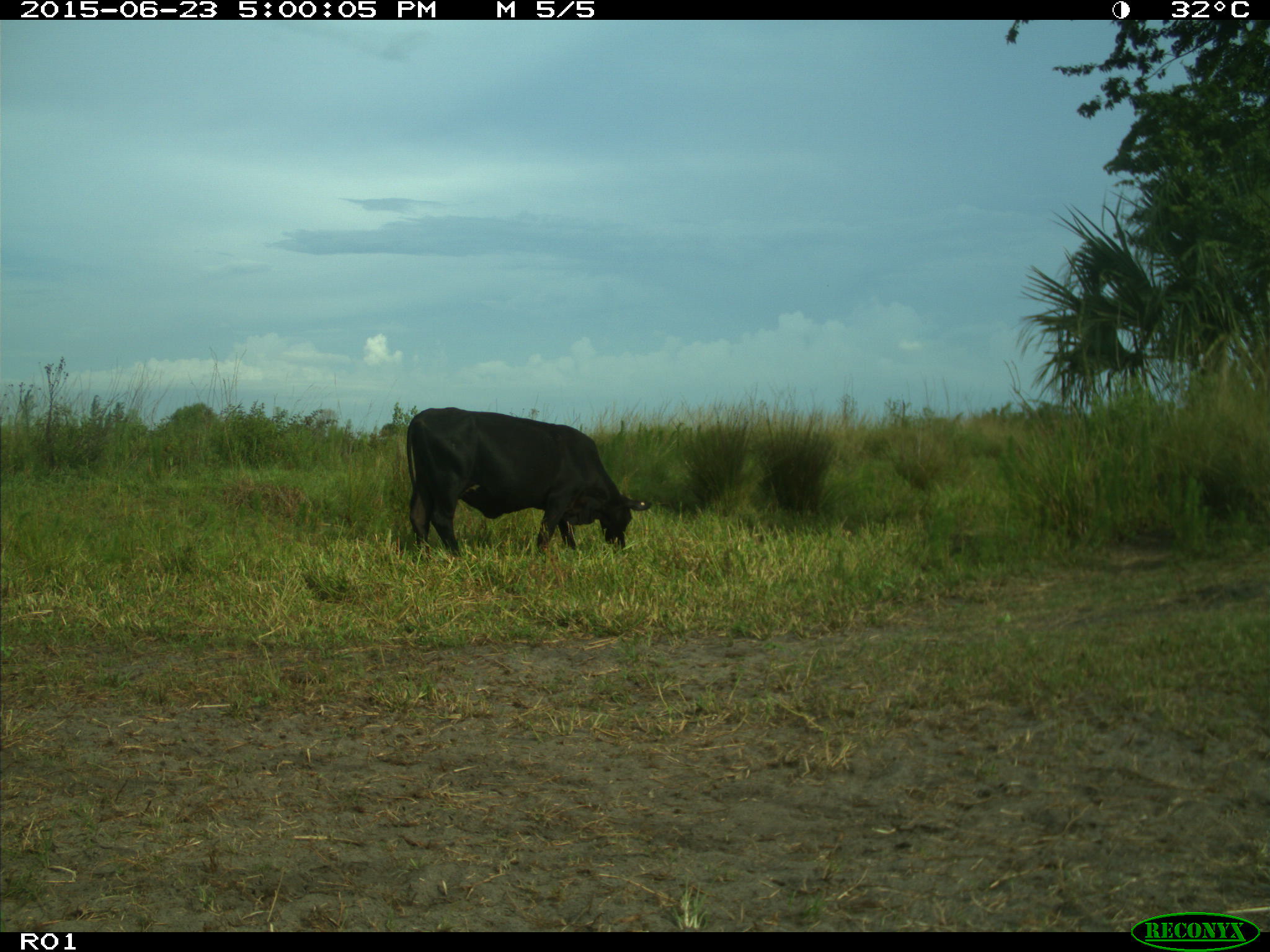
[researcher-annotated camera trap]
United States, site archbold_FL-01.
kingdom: Animalia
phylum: Chordata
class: Mammalia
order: Artiodactyla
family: Bovidae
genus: Bos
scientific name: Bos taurus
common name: domestic cow